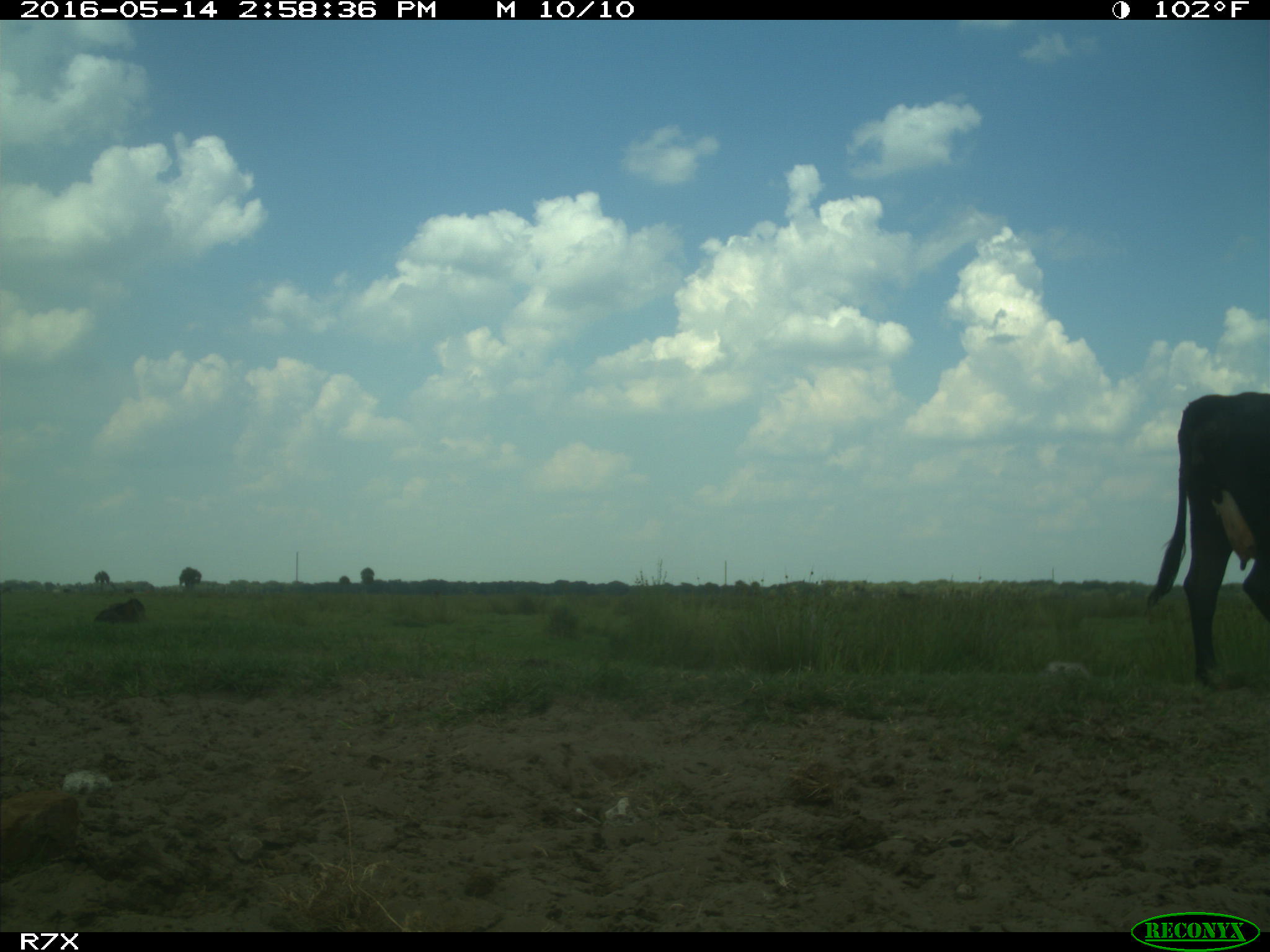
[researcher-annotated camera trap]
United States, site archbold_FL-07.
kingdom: Animalia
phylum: Chordata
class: Mammalia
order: Artiodactyla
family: Bovidae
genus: Bos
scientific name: Bos taurus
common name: domestic cow